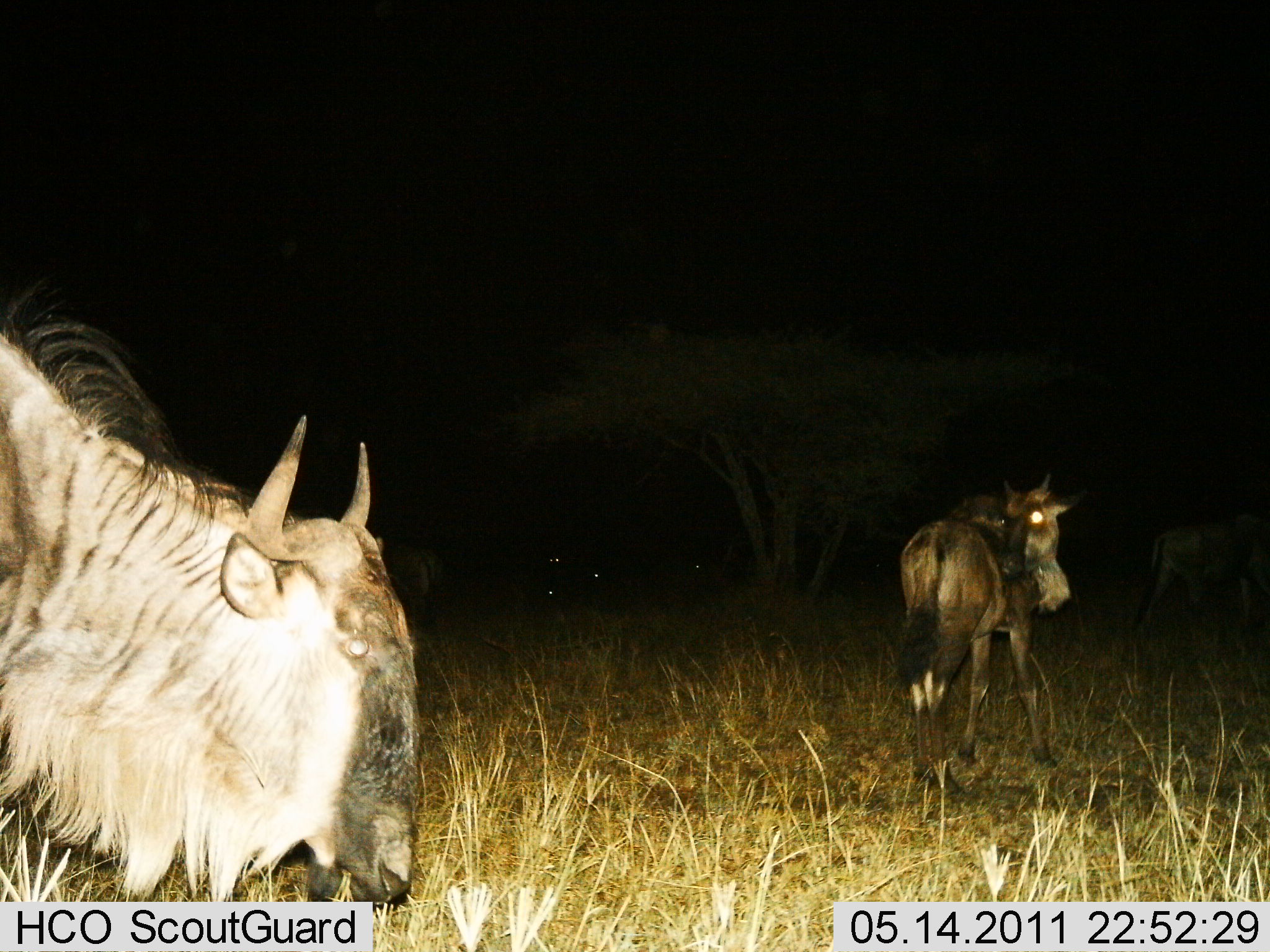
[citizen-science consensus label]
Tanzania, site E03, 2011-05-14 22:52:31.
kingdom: Animalia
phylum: Chordata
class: Mammalia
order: Artiodactyla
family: Bovidae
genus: Connochaetes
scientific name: Connochaetes taurinus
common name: blue wildebeest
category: wildebeest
Wildebeest (blue wildebeest) (Connochaetes taurinus), count 3. Behavior (volunteer vote fractions): standing 77%, resting 0%, moving 23%, interacting 0%. Young present (vote fraction): 8%. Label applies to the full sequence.